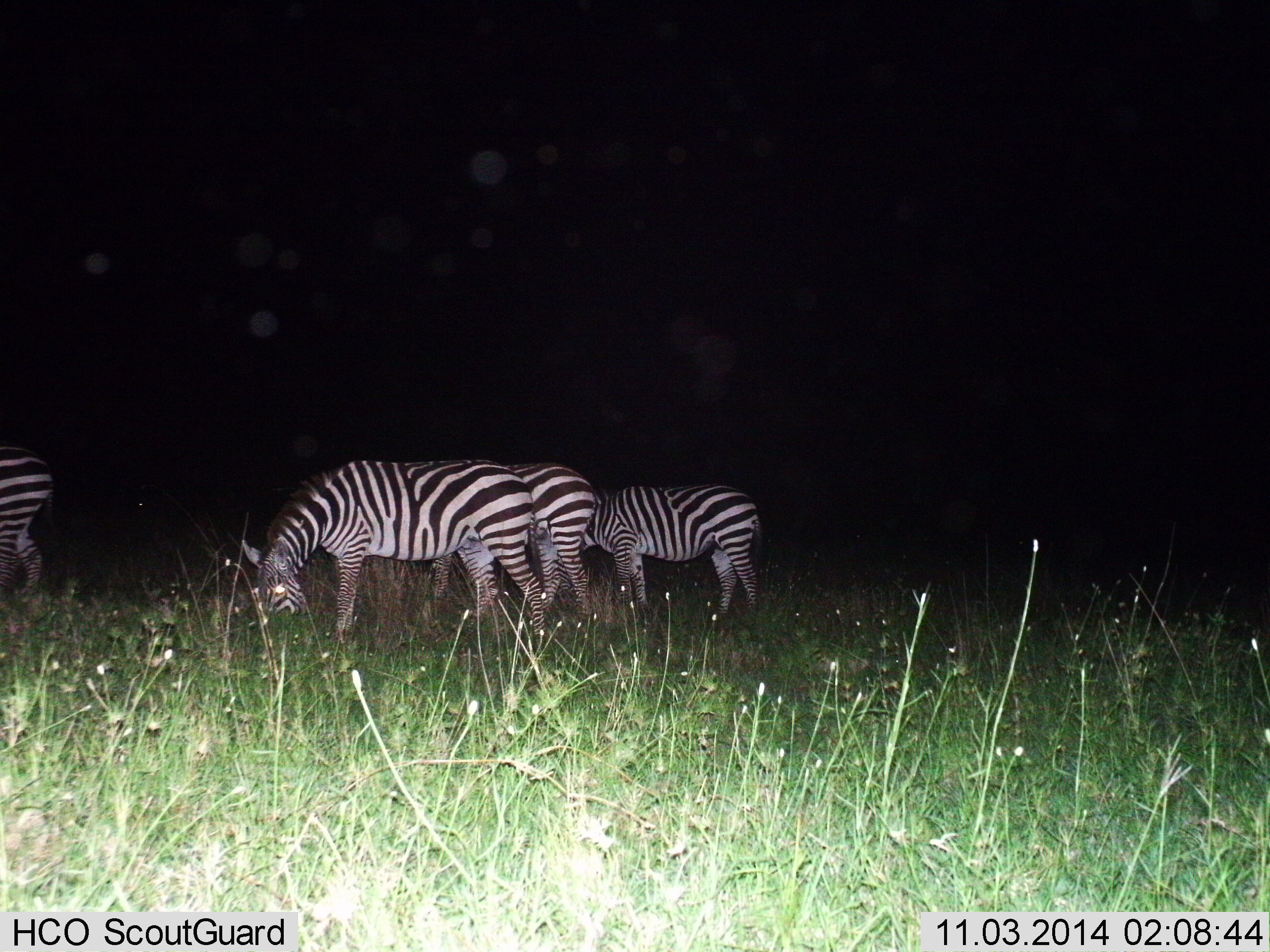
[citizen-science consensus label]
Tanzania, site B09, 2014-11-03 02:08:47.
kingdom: Animalia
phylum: Chordata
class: Mammalia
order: Perissodactyla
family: Equidae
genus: Equus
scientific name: Equus quagga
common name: plains zebra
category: zebra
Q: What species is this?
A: Zebra (plains zebra) (Equus quagga).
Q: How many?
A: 4.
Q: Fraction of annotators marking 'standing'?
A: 20%.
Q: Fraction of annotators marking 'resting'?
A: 0%.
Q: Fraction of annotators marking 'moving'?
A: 0%.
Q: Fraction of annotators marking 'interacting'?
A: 0%.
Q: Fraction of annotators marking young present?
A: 0%.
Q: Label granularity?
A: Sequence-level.